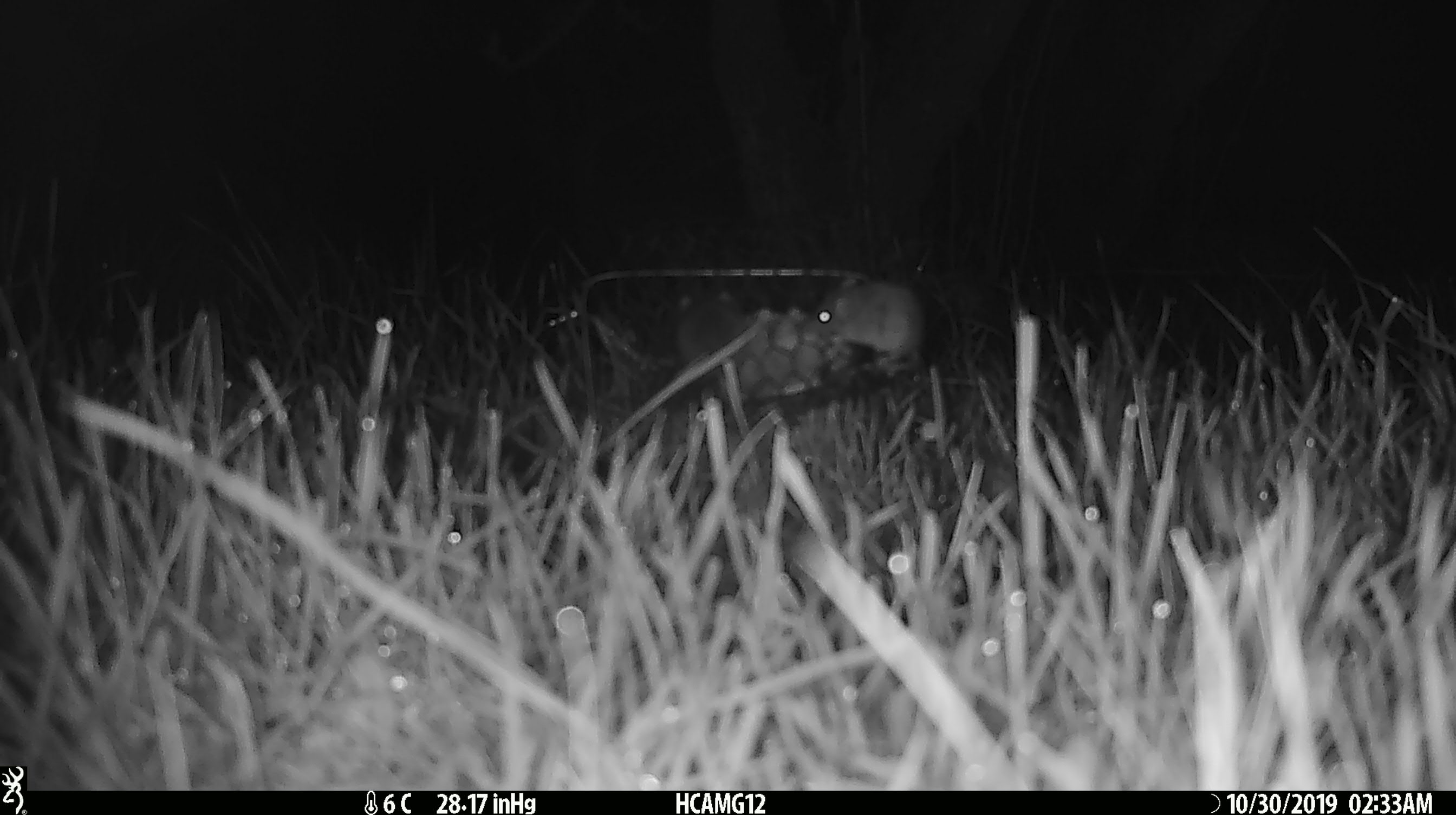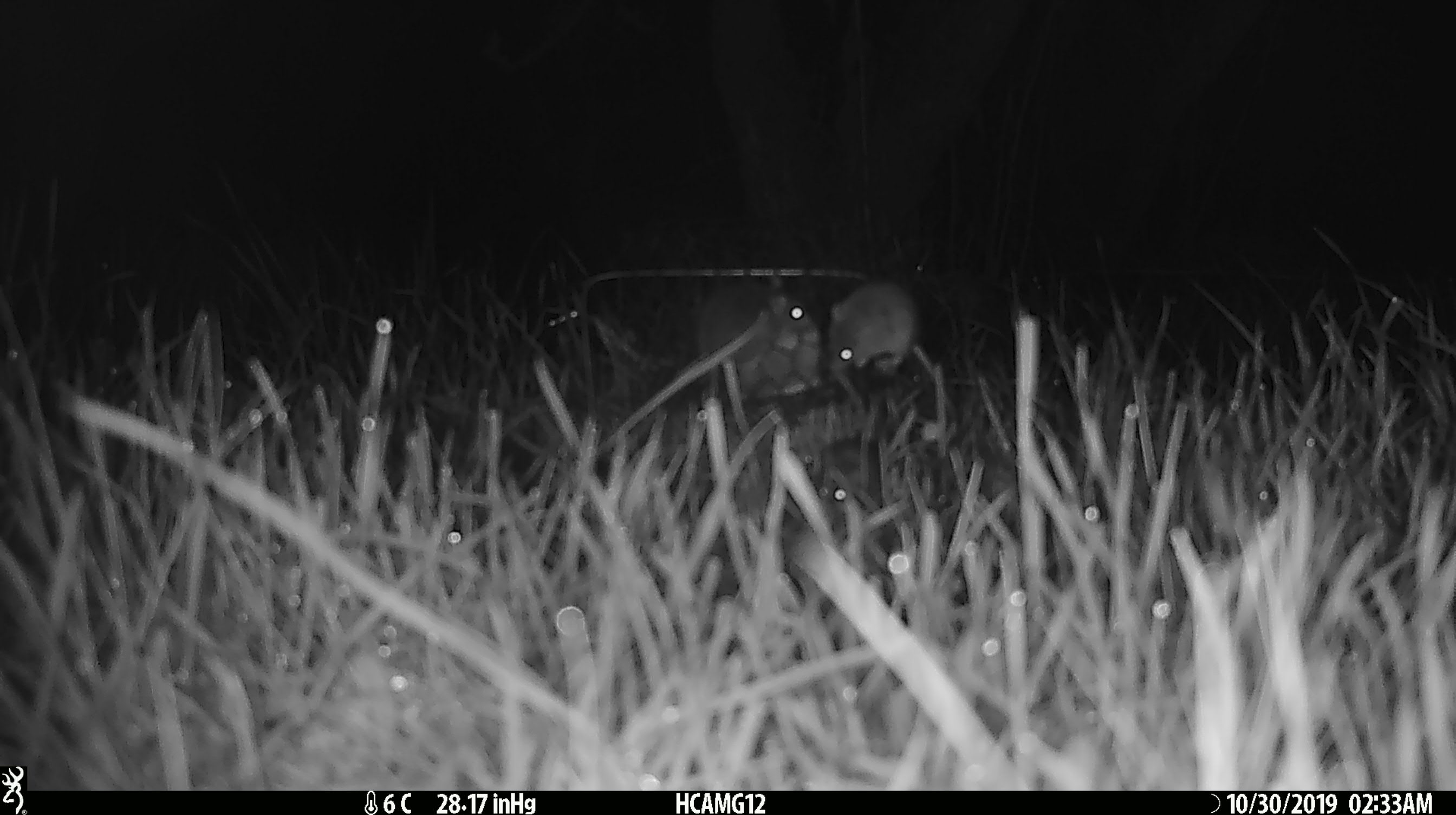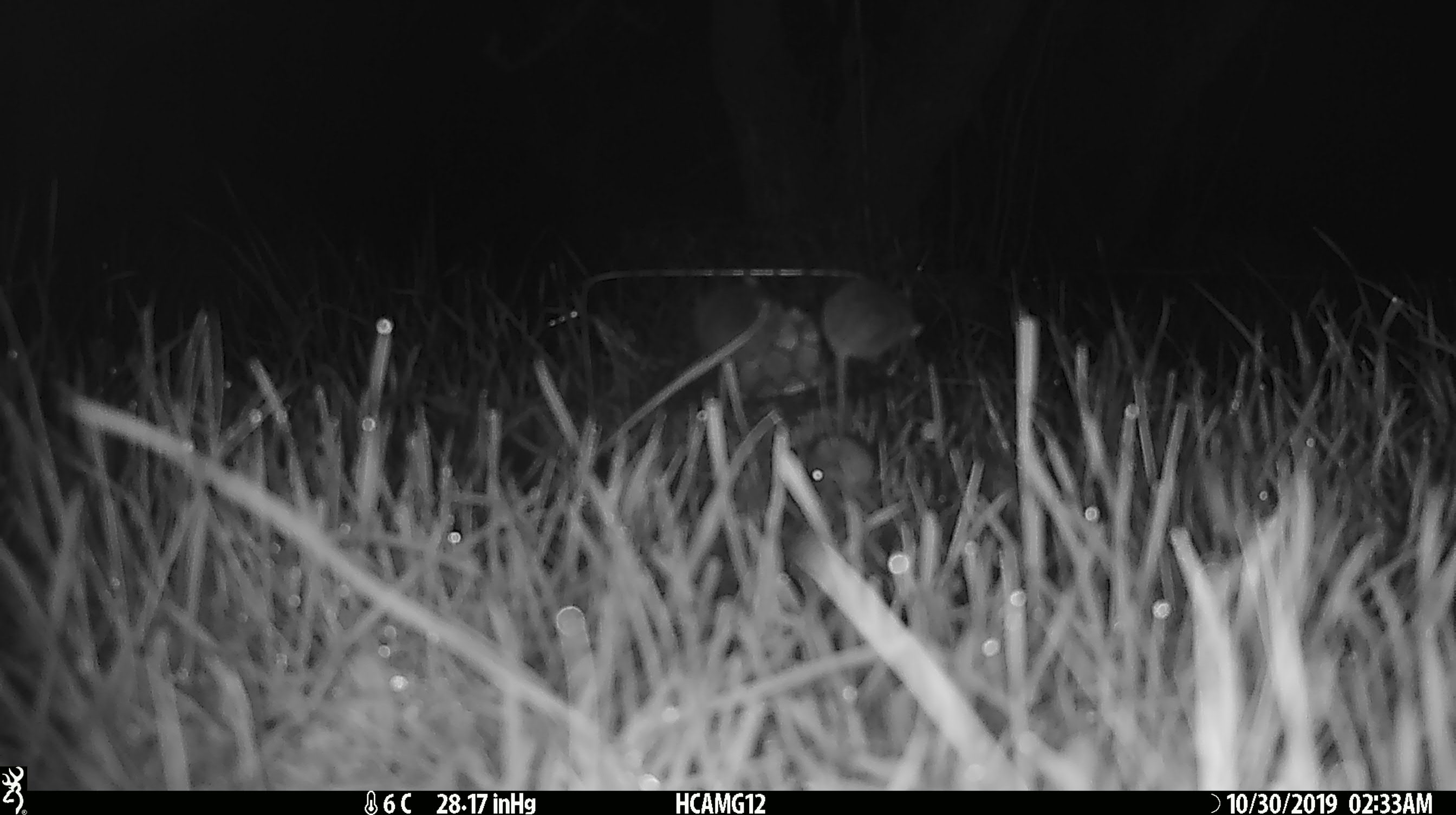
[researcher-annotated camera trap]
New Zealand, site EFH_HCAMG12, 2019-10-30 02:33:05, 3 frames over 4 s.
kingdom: Animalia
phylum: Chordata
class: Mammalia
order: Rodentia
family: Muridae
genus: Mus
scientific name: Mus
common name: mouse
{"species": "mouse (Mus)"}